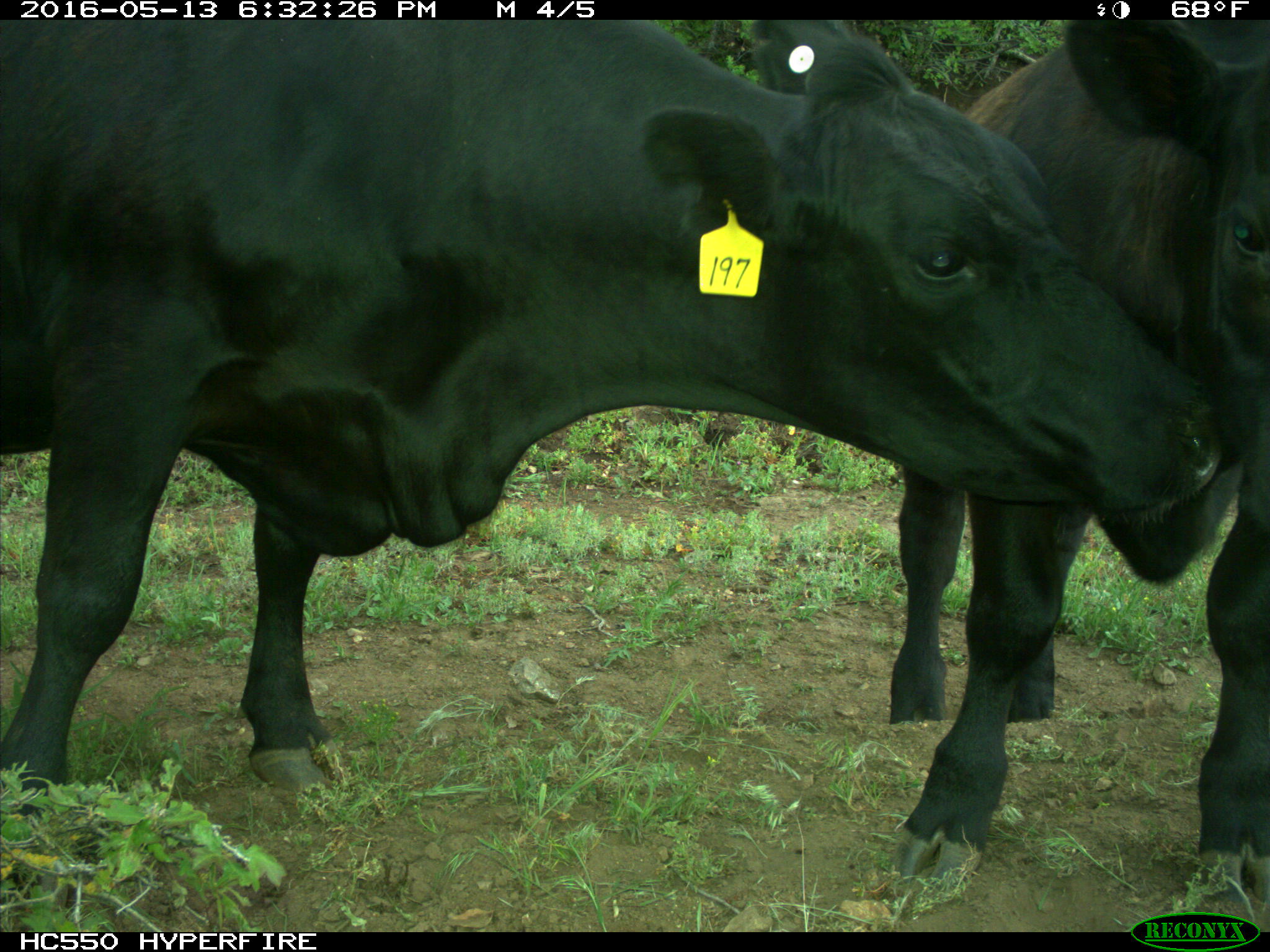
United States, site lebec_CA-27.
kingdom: Animalia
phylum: Chordata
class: Mammalia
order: Artiodactyla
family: Bovidae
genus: Bos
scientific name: Bos taurus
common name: domestic cow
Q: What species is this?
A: Bos taurus (domestic cow).